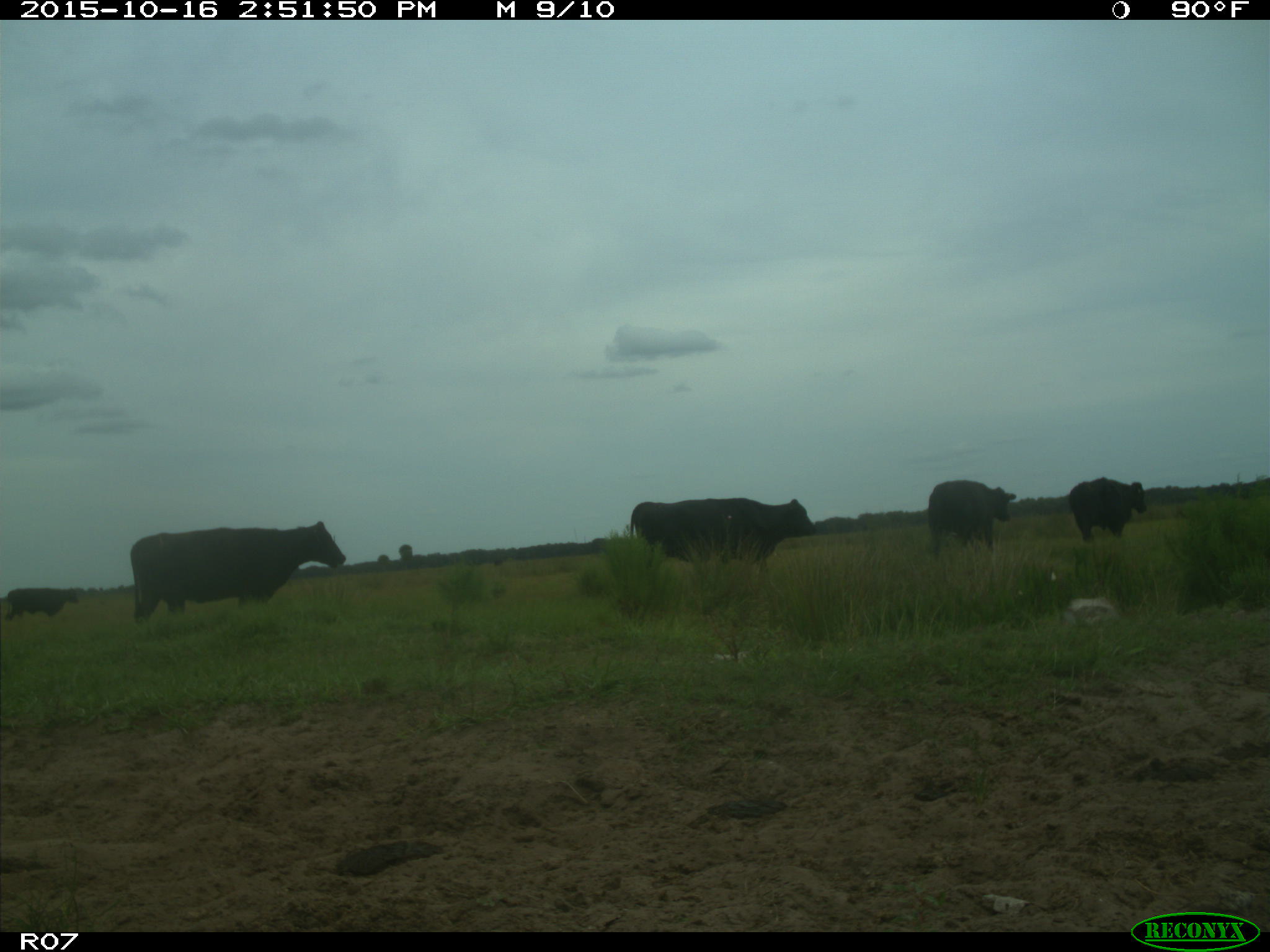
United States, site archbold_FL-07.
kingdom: Animalia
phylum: Chordata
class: Mammalia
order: Artiodactyla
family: Bovidae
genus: Bos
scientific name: Bos taurus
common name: domestic cow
Bos taurus (domestic cow).